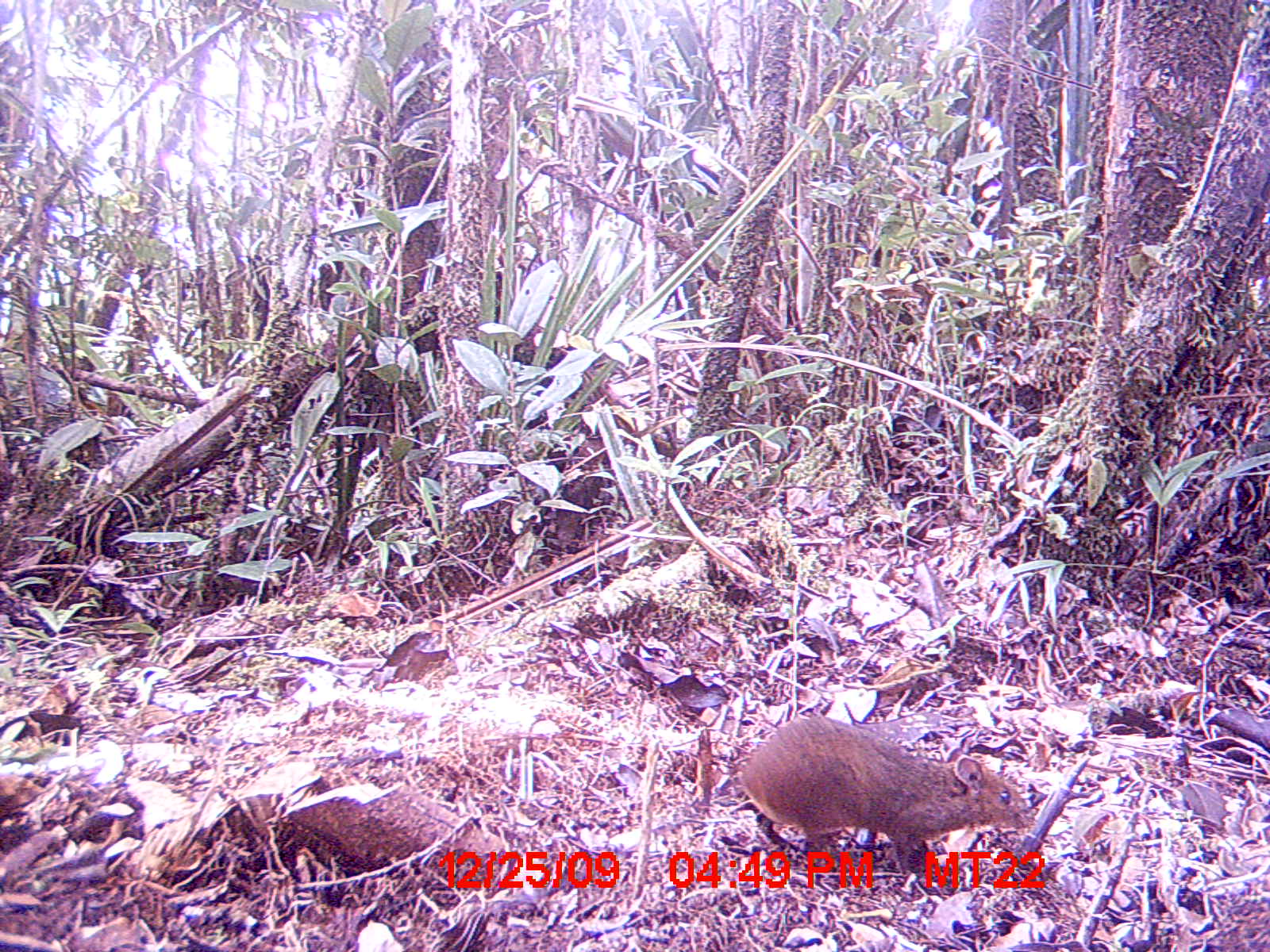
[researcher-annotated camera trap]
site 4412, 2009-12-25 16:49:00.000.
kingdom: Animalia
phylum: Chordata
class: Mammalia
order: Rodentia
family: Nesomyidae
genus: Hypogeomys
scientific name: Hypogeomys antimena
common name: malagasy giant rat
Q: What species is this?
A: Hypogeomys antimena (malagasy giant rat).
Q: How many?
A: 1.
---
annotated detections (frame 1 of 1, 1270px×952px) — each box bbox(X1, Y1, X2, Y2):
hypogeomys antimena: bbox(739, 719, 1034, 900)